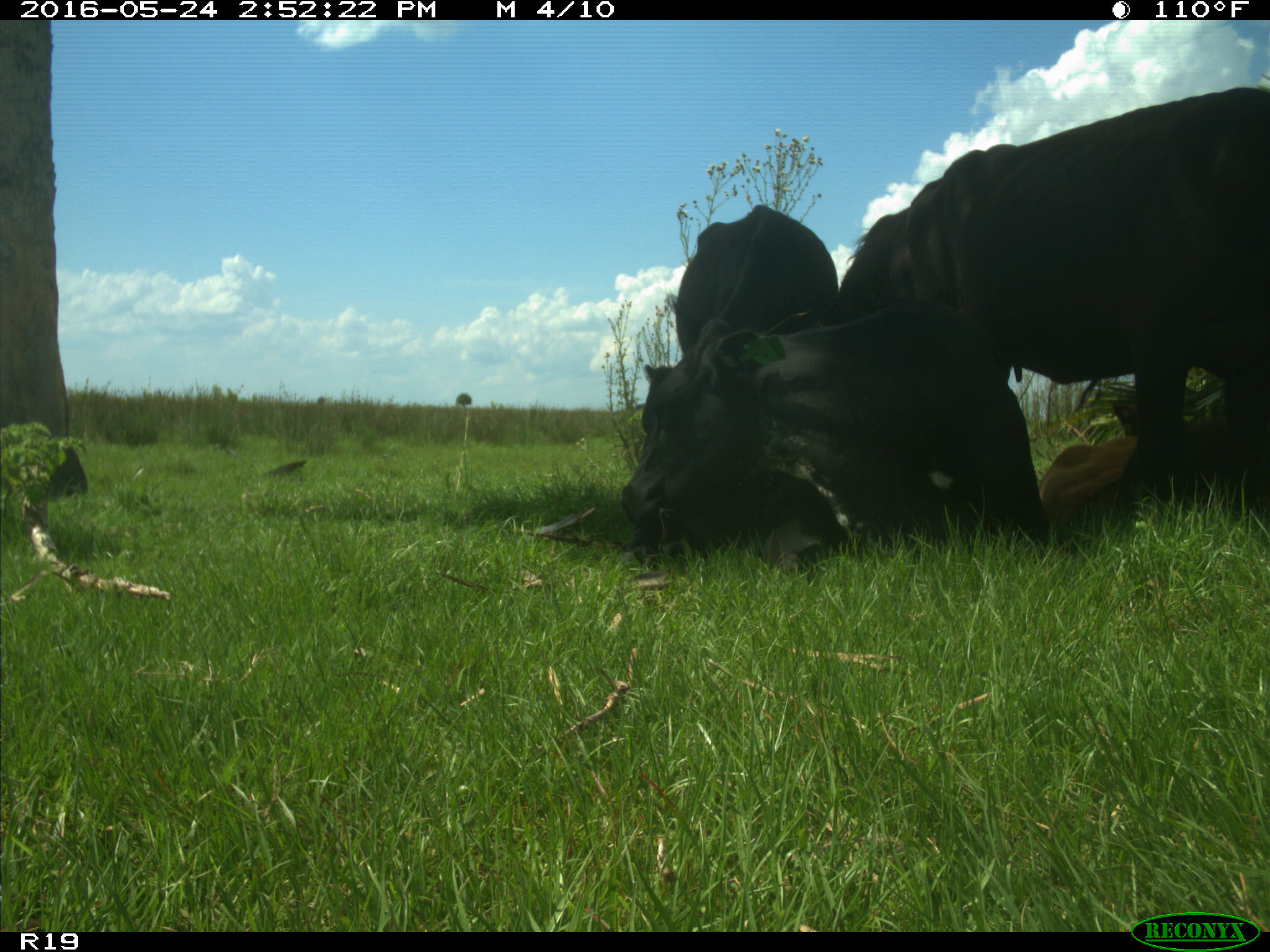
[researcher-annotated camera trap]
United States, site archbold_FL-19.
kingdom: Animalia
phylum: Chordata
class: Mammalia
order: Artiodactyla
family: Bovidae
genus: Bos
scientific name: Bos taurus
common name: domestic cow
Bos taurus (domestic cow).